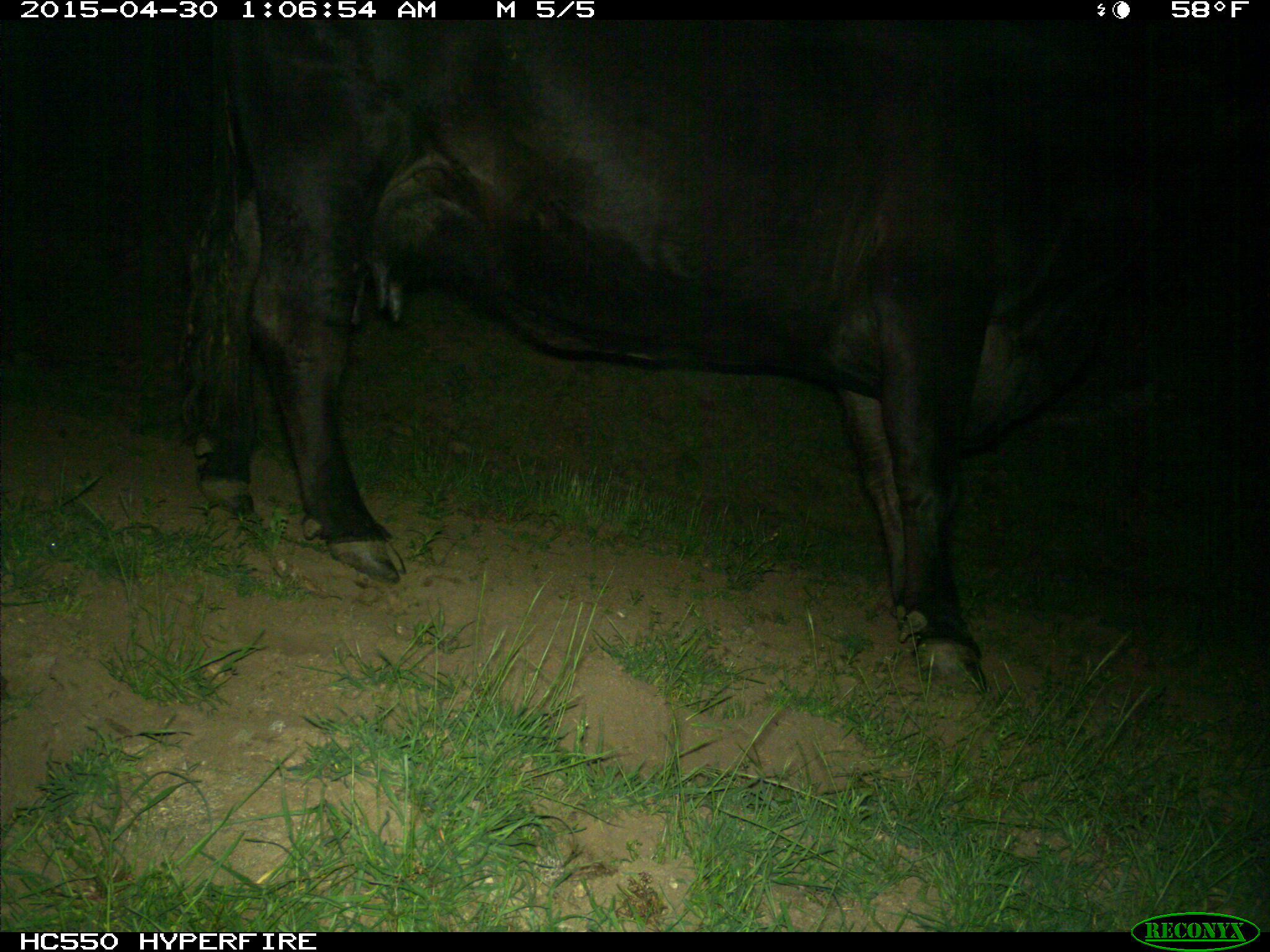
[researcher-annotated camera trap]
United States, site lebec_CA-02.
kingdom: Animalia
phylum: Chordata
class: Mammalia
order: Artiodactyla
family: Bovidae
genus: Bos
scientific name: Bos taurus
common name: domestic cow